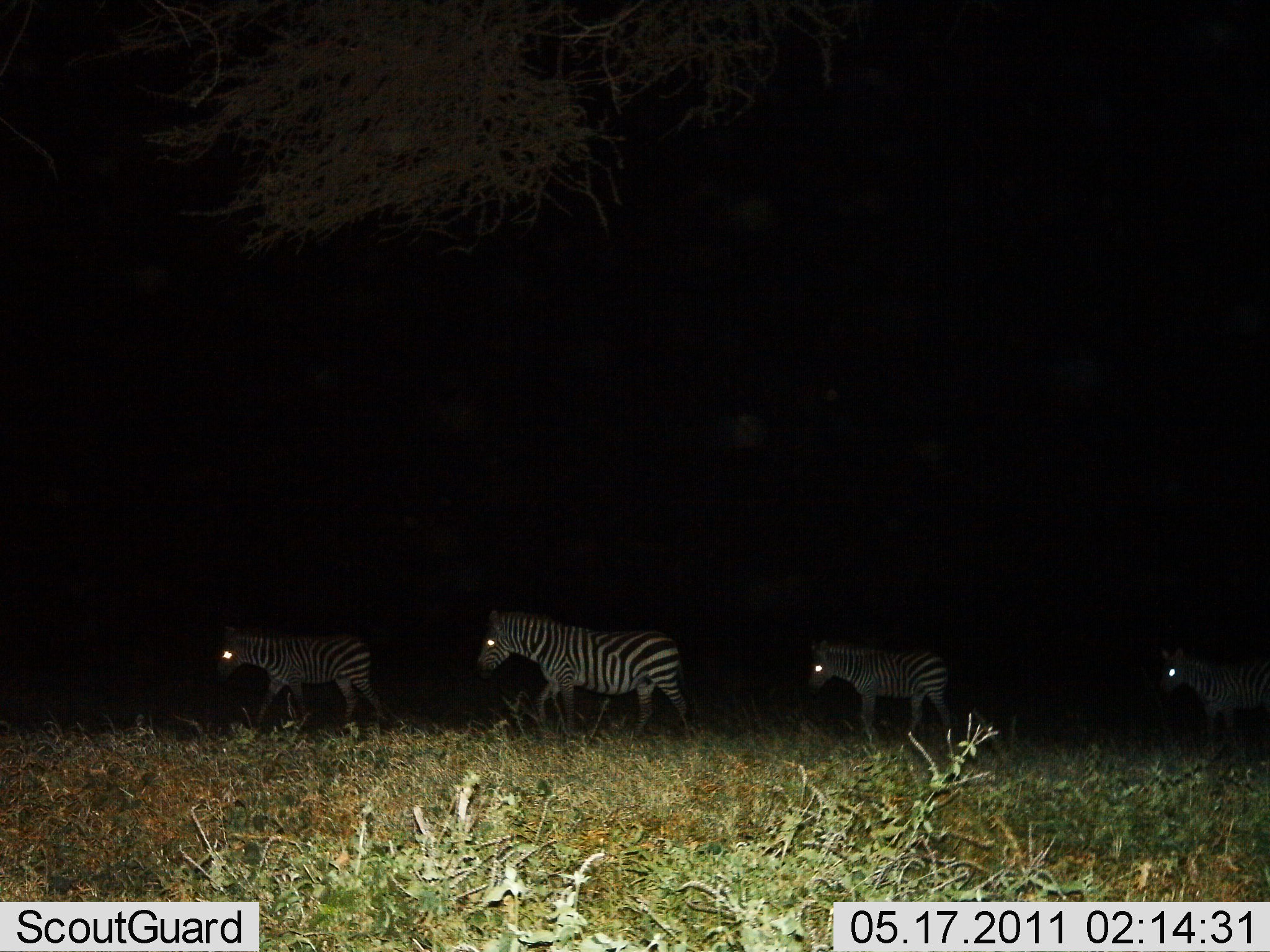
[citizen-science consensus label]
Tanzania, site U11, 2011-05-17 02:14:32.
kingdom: Animalia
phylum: Chordata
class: Mammalia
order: Perissodactyla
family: Equidae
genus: Equus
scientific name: Equus quagga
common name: plains zebra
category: zebra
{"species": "zebra (plains zebra) (Equus quagga)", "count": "4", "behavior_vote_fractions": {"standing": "0%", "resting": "0%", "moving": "100%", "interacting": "0%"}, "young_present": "31%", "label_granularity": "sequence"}